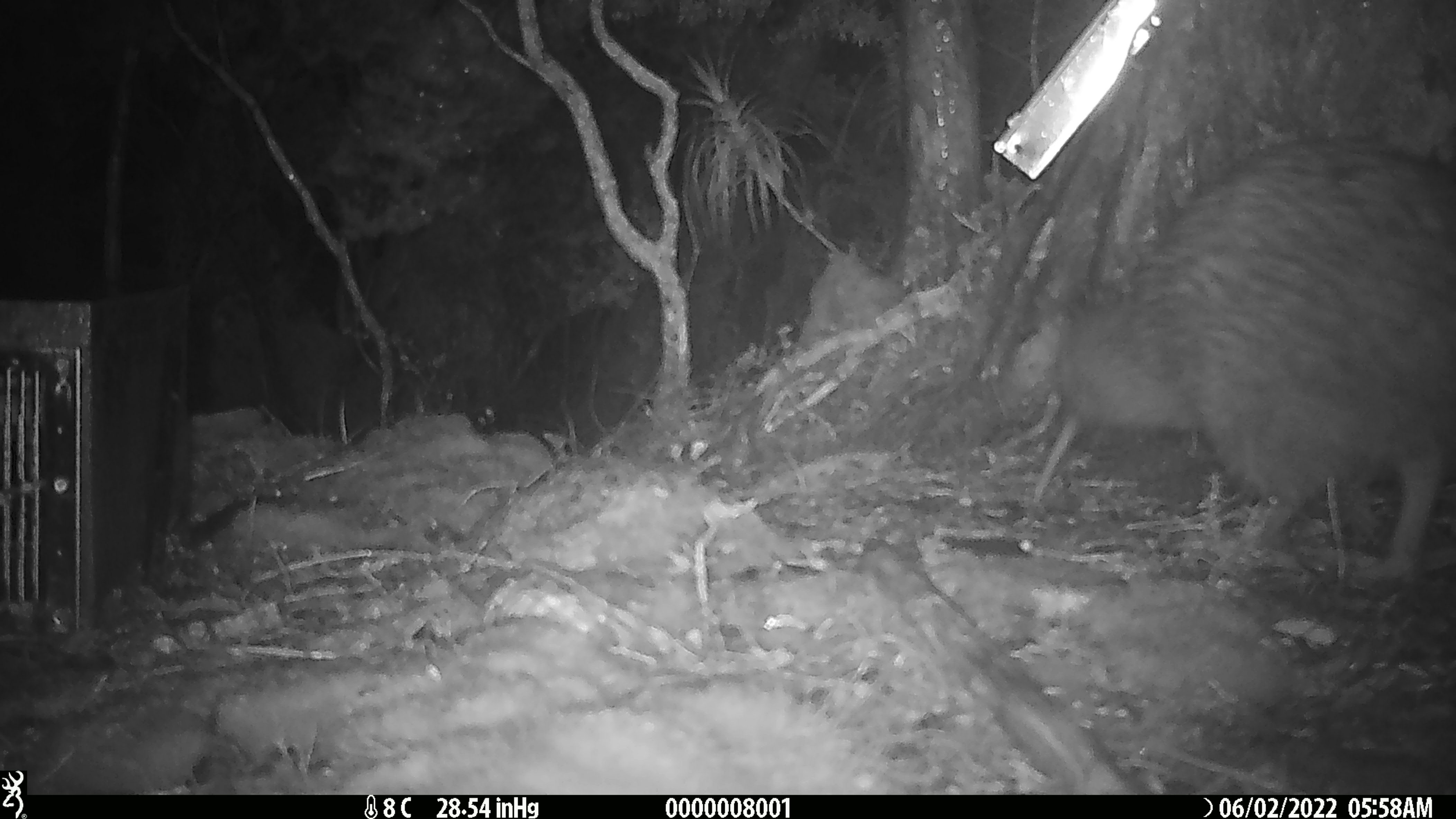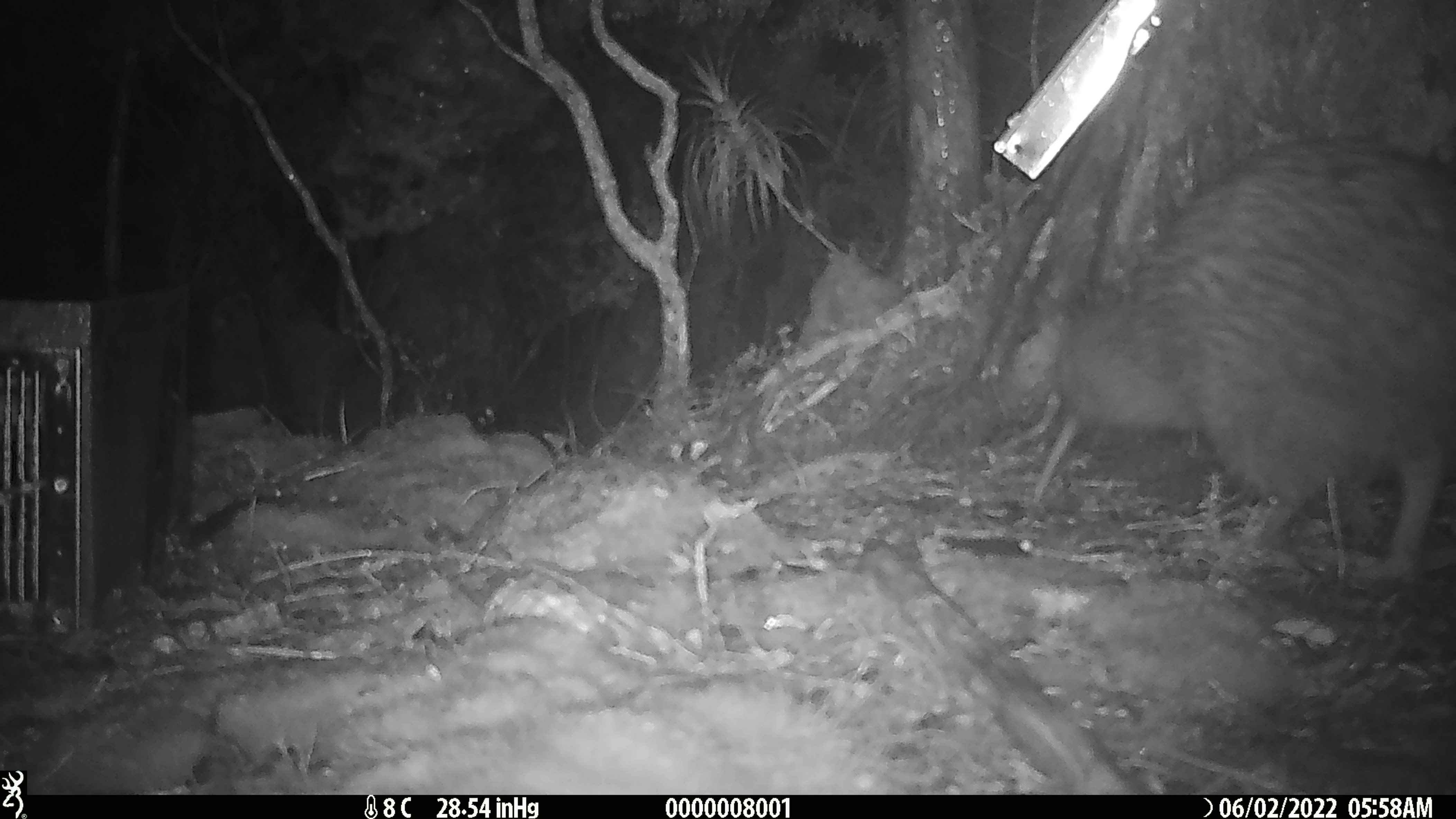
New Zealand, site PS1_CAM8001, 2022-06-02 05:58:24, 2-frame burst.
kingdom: Animalia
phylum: Chordata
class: Aves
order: Apterygiformes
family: Apterygidae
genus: Apteryx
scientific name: Apteryx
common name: kiwi